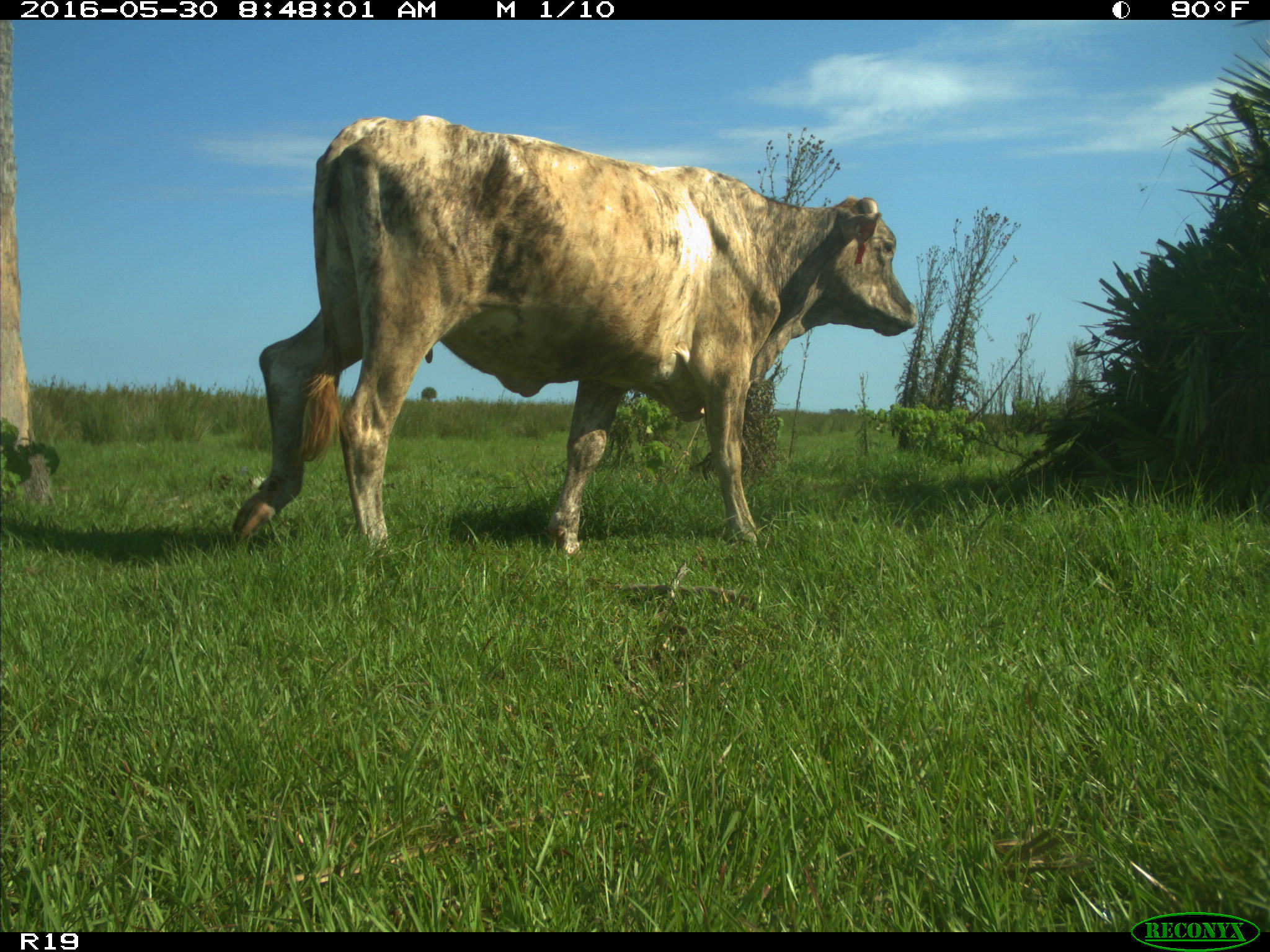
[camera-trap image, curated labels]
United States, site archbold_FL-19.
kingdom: Animalia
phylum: Chordata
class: Mammalia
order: Artiodactyla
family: Bovidae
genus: Bos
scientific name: Bos taurus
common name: domestic cow